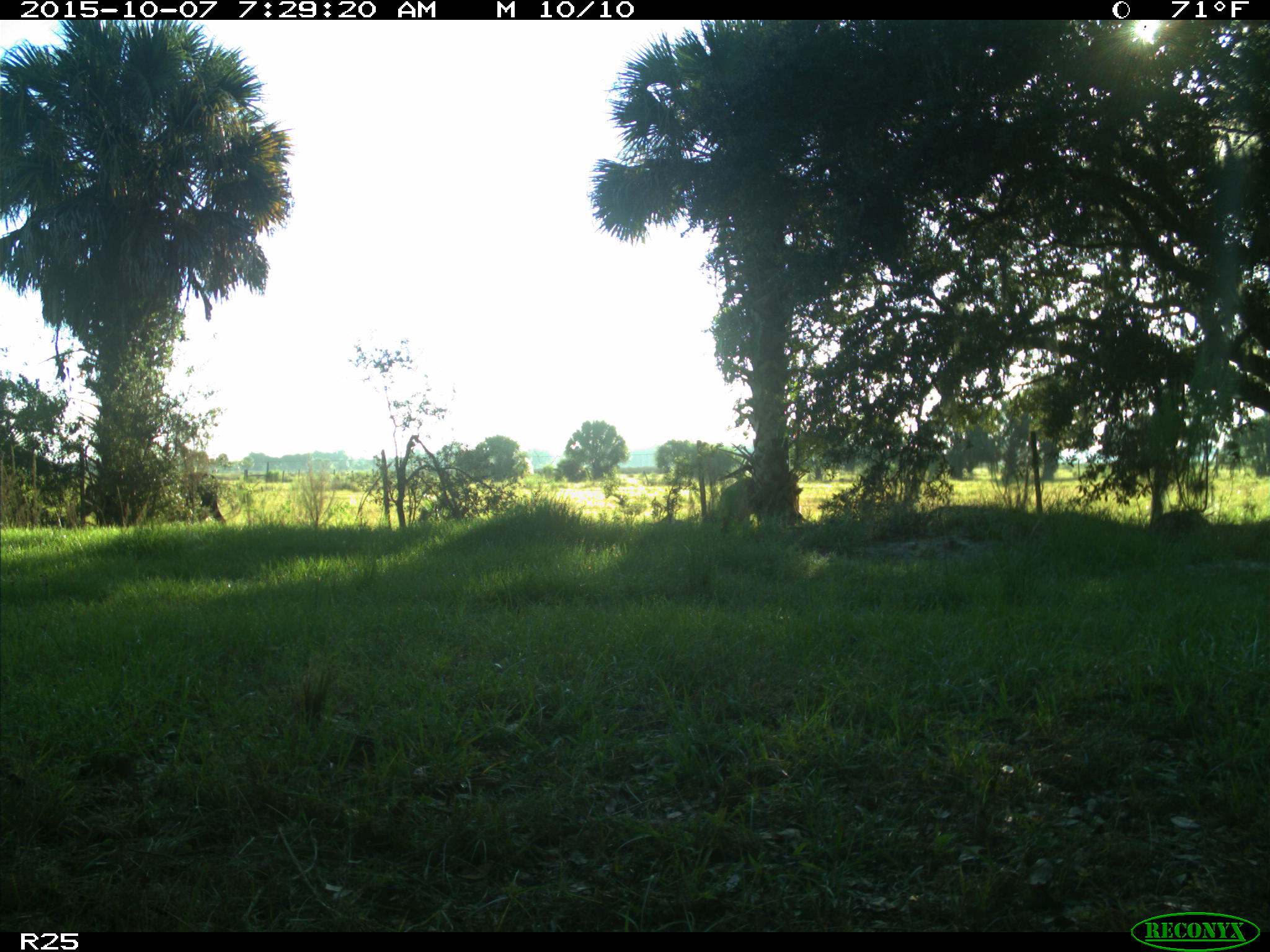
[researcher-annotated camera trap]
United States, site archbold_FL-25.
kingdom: Animalia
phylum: Chordata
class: Mammalia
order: Artiodactyla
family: Bovidae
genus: Bos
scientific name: Bos taurus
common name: domestic cow